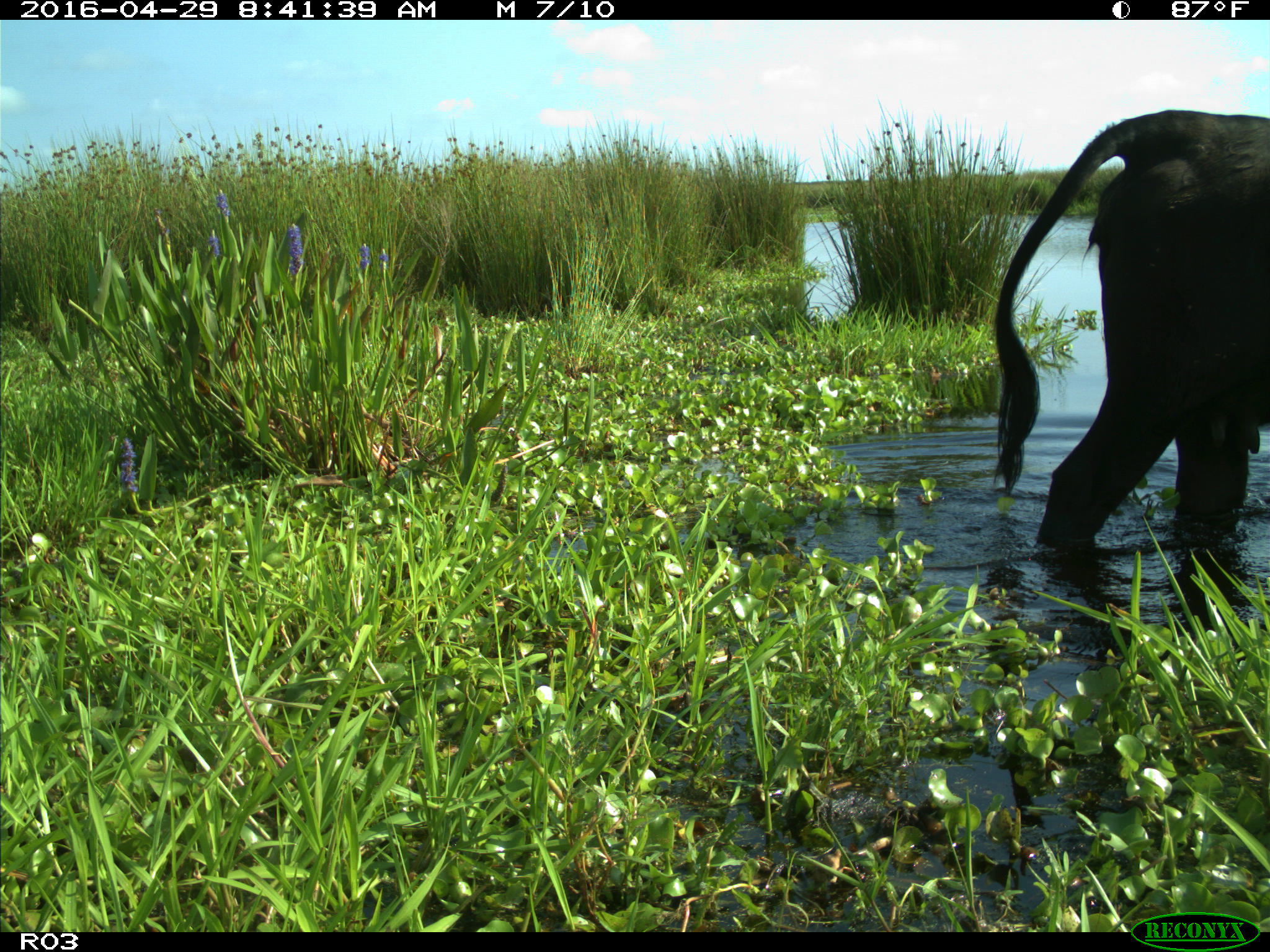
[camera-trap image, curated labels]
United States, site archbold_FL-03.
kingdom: Animalia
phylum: Chordata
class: Mammalia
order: Artiodactyla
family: Bovidae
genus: Bos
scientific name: Bos taurus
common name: domestic cow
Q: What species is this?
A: Bos taurus (domestic cow).